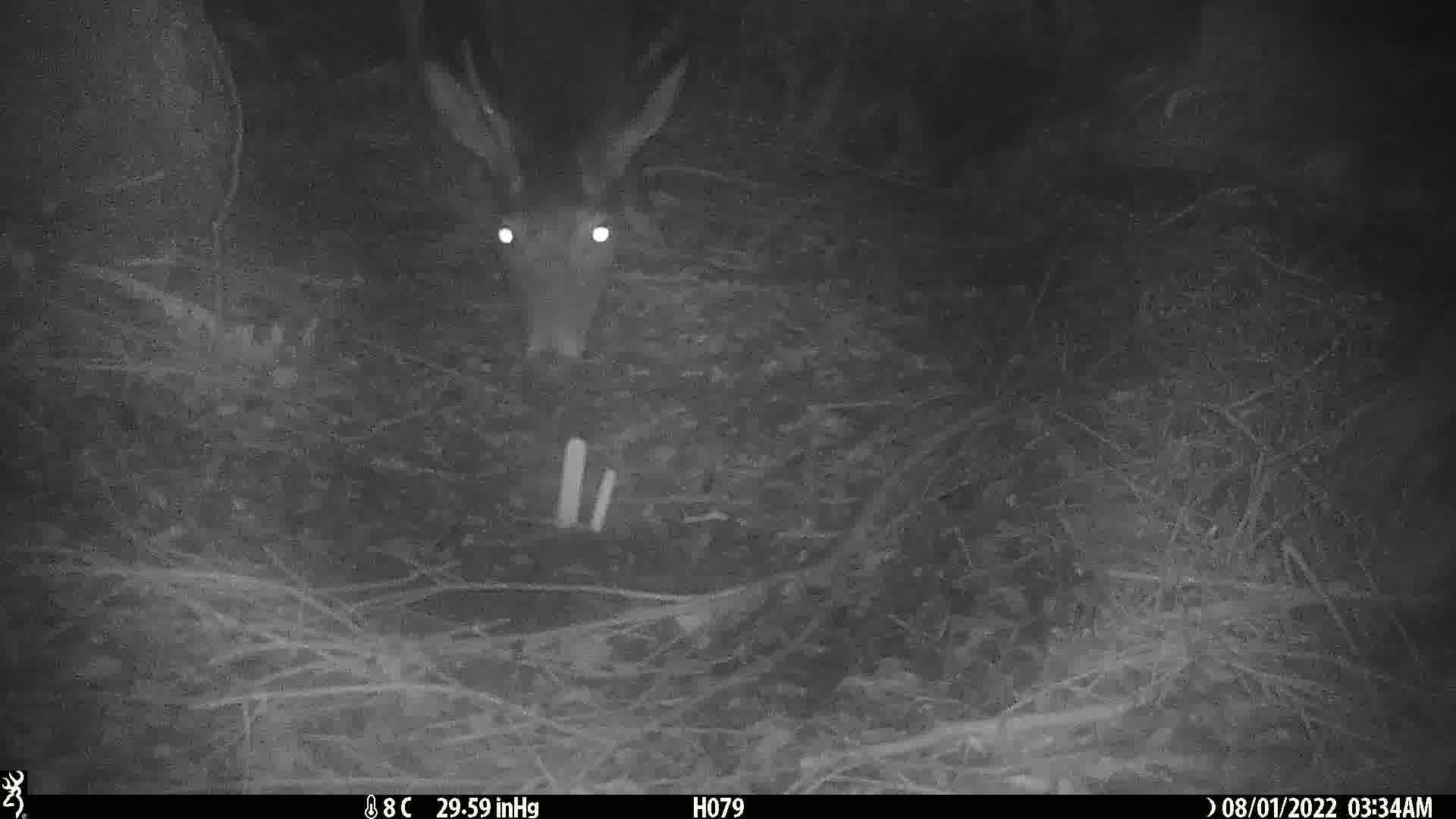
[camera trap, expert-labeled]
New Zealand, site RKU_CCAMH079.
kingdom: Animalia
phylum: Chordata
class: Mammalia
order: Artiodactyla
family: Cervidae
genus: Odocoileus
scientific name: Odocoileus virginianus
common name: white-tailed deer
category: white tailed deer